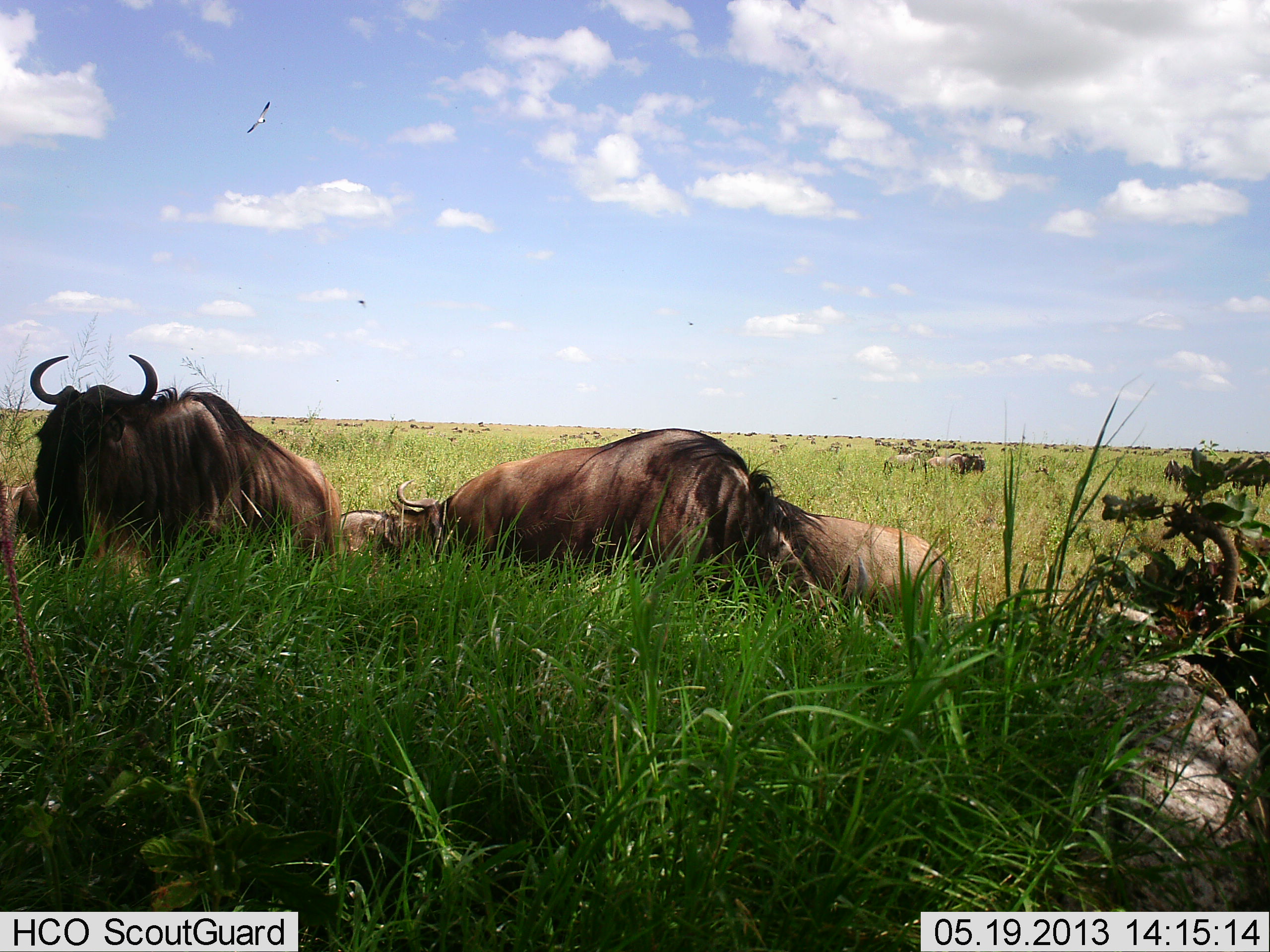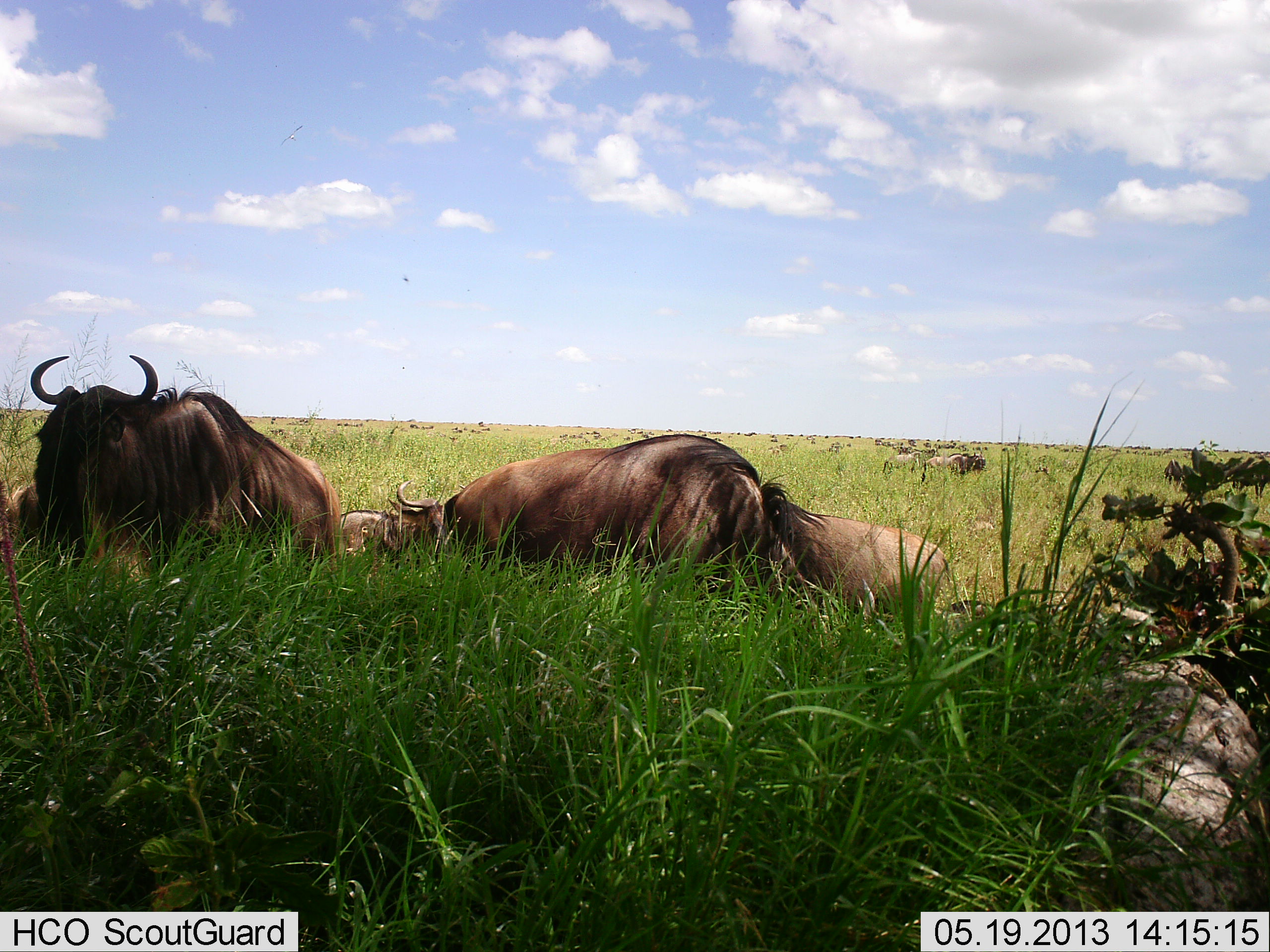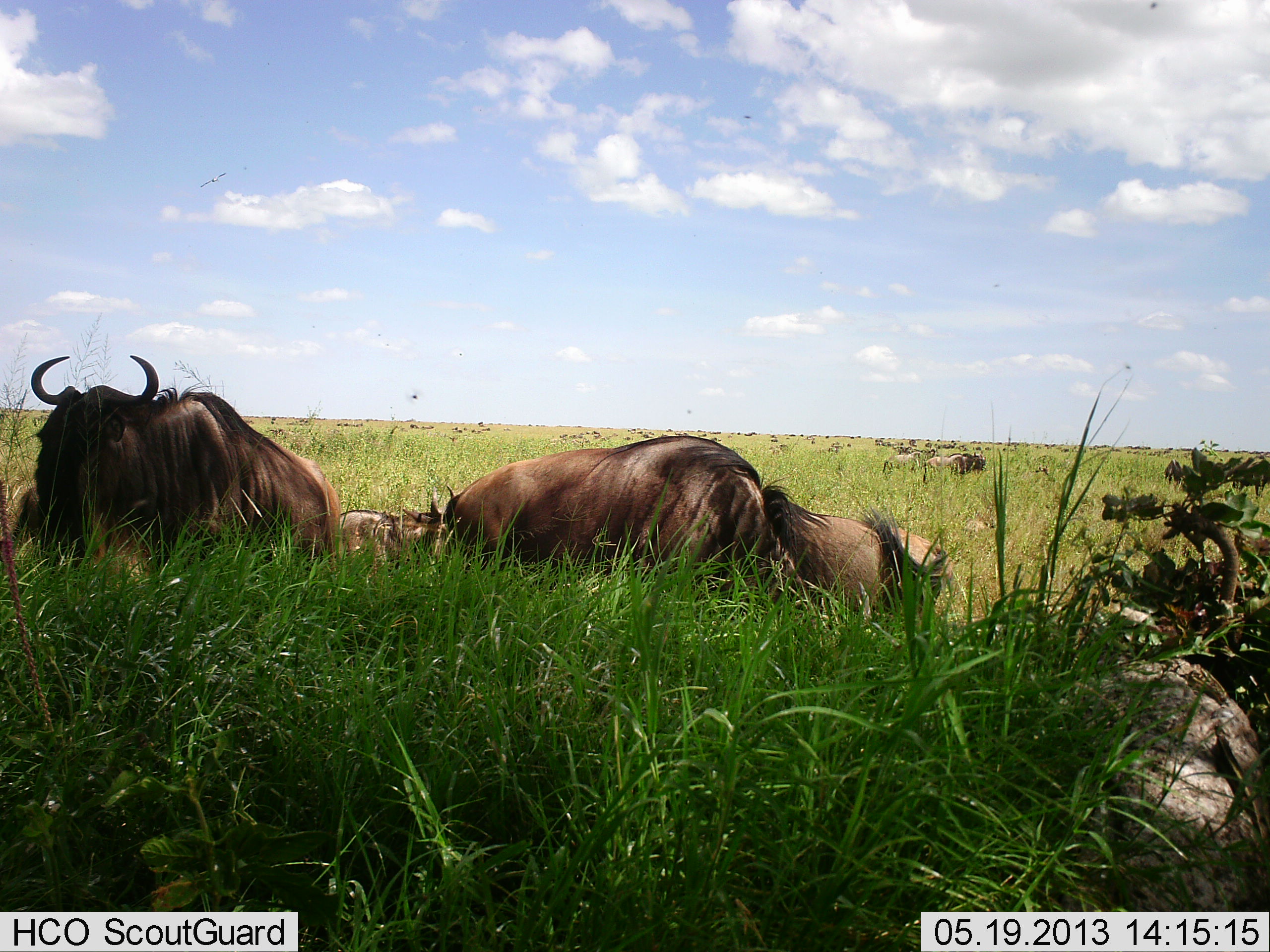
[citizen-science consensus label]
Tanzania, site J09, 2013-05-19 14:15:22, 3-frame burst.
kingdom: Animalia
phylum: Chordata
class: Mammalia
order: Artiodactyla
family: Bovidae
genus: Connochaetes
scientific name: Connochaetes taurinus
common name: blue wildebeest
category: wildebeest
Wildebeest (blue wildebeest) (Connochaetes taurinus), count 6. Behavior (volunteer vote fractions): standing 70%, resting 60%, moving 0%, interacting 0%. Young present (vote fraction): 0%. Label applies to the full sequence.